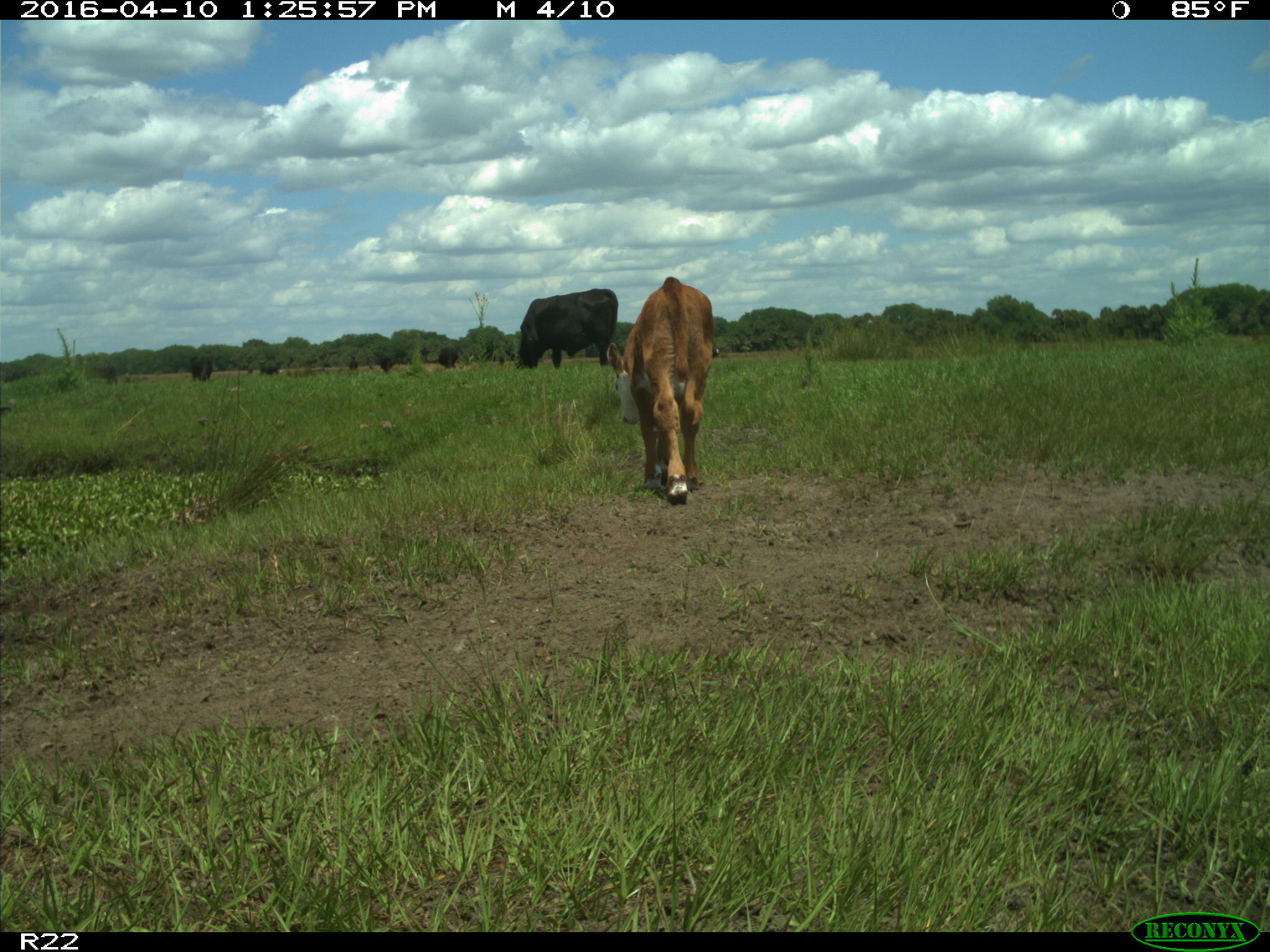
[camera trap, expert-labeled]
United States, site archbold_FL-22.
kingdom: Animalia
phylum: Chordata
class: Mammalia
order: Artiodactyla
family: Bovidae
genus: Bos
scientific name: Bos taurus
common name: domestic cow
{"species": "Bos taurus (domestic cow)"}